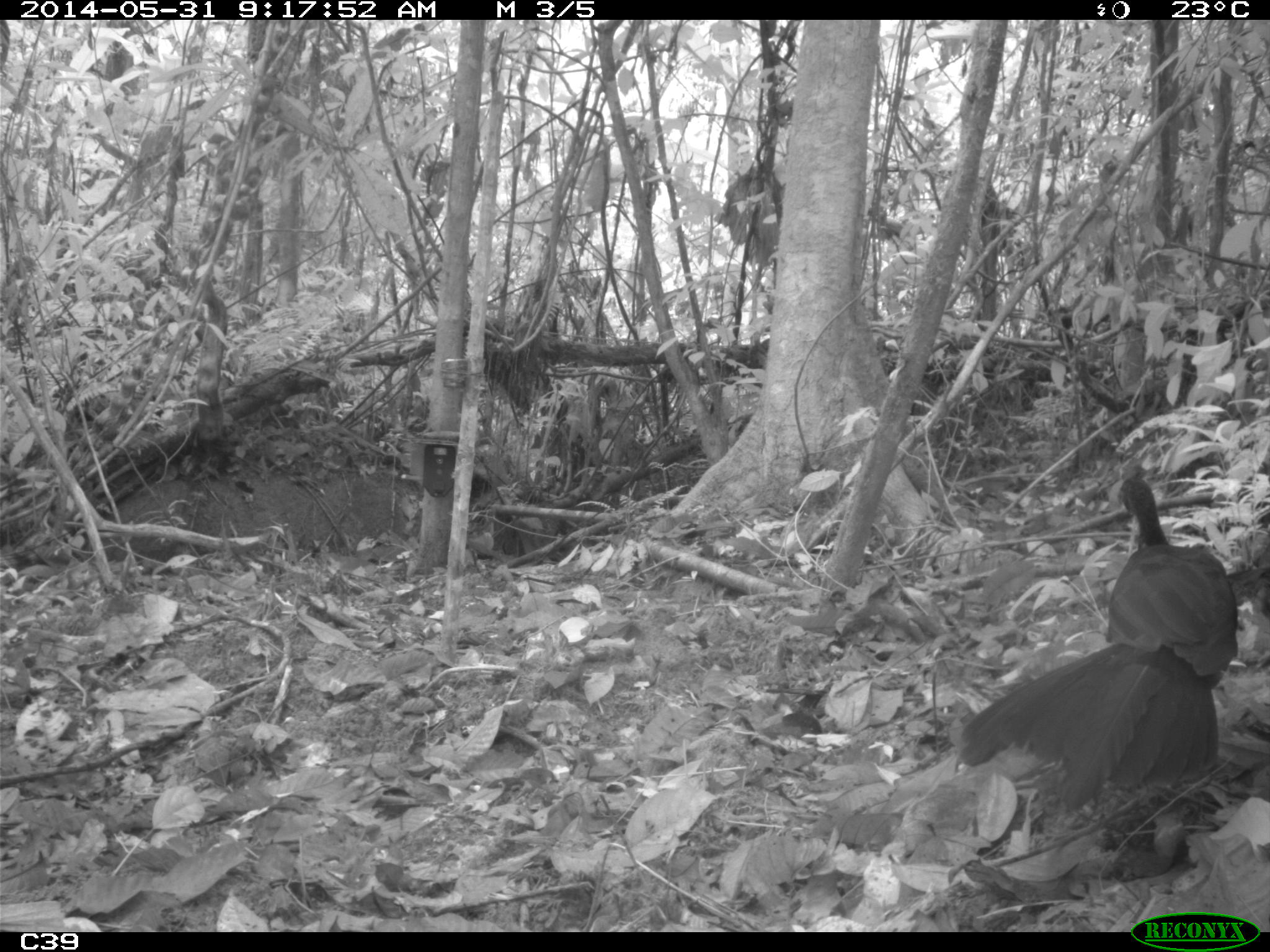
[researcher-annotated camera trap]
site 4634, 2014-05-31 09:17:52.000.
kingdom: Animalia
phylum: Chordata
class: Aves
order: Galliformes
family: Cracidae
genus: Penelope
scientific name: Penelope jacquacu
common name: spix's guan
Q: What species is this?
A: Penelope jacquacu (spix's guan).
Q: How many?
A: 2.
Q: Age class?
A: Adult.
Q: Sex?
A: Female.